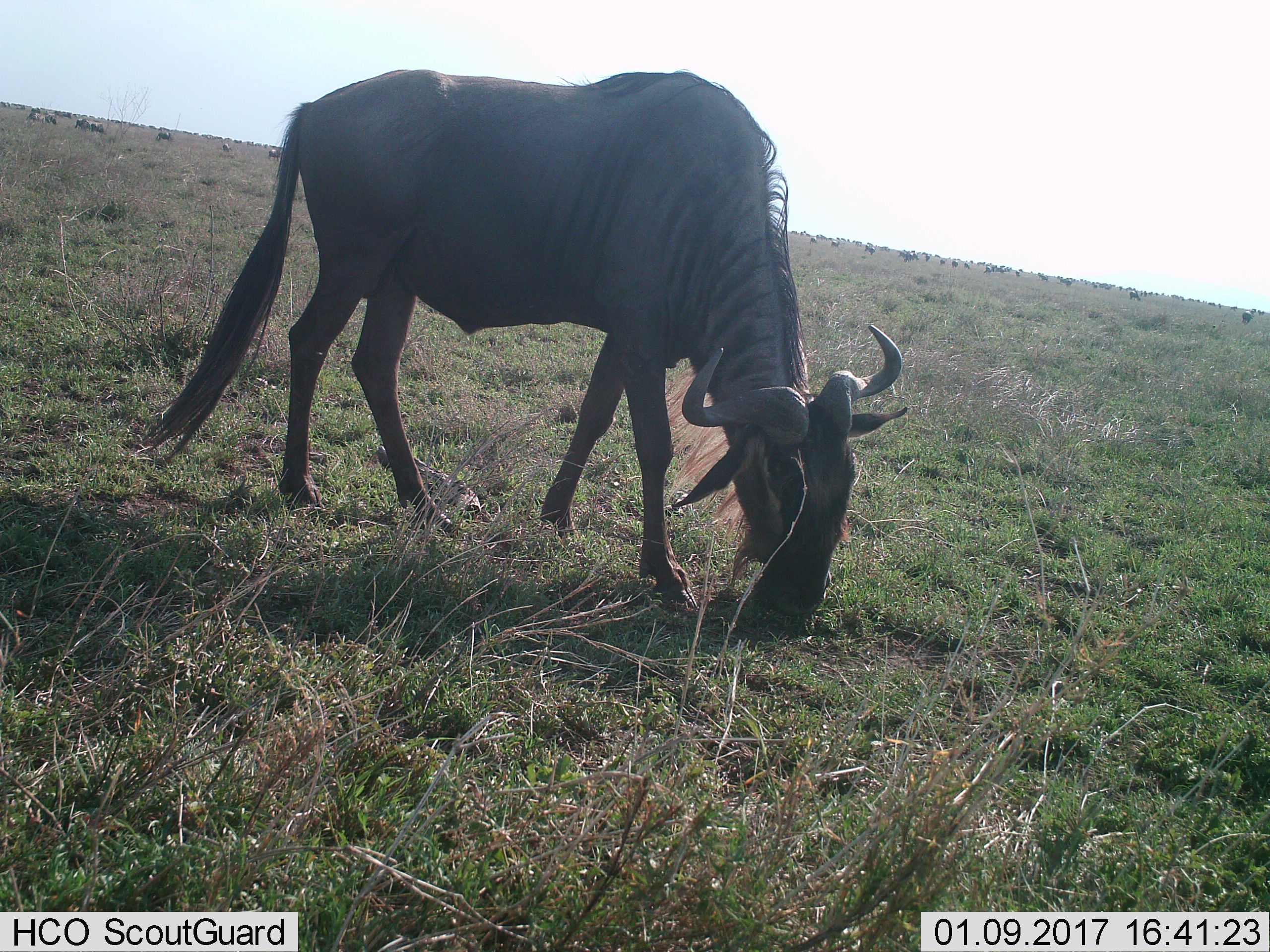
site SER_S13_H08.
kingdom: Animalia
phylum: Chordata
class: Mammalia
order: Artiodactyla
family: Bovidae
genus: Connochaetes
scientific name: Connochaetes taurinus taurinus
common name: blue wildebeest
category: wildebeestblue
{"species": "wildebeestblue (blue wildebeest) (Connochaetes taurinus taurinus)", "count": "1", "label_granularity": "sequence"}